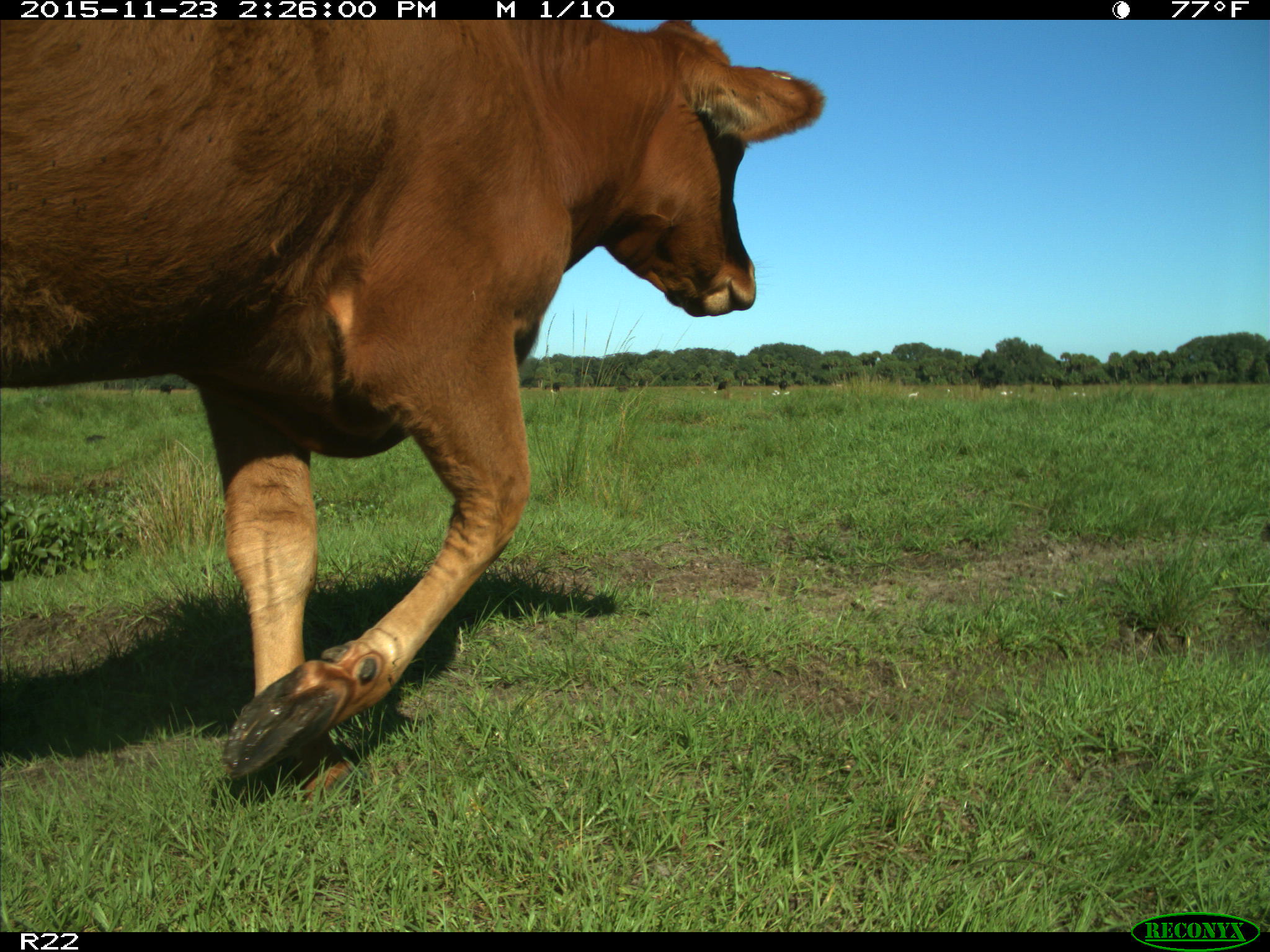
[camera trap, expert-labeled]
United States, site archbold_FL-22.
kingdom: Animalia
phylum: Chordata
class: Mammalia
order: Artiodactyla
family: Bovidae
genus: Bos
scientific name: Bos taurus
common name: domestic cow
Bos taurus (domestic cow).